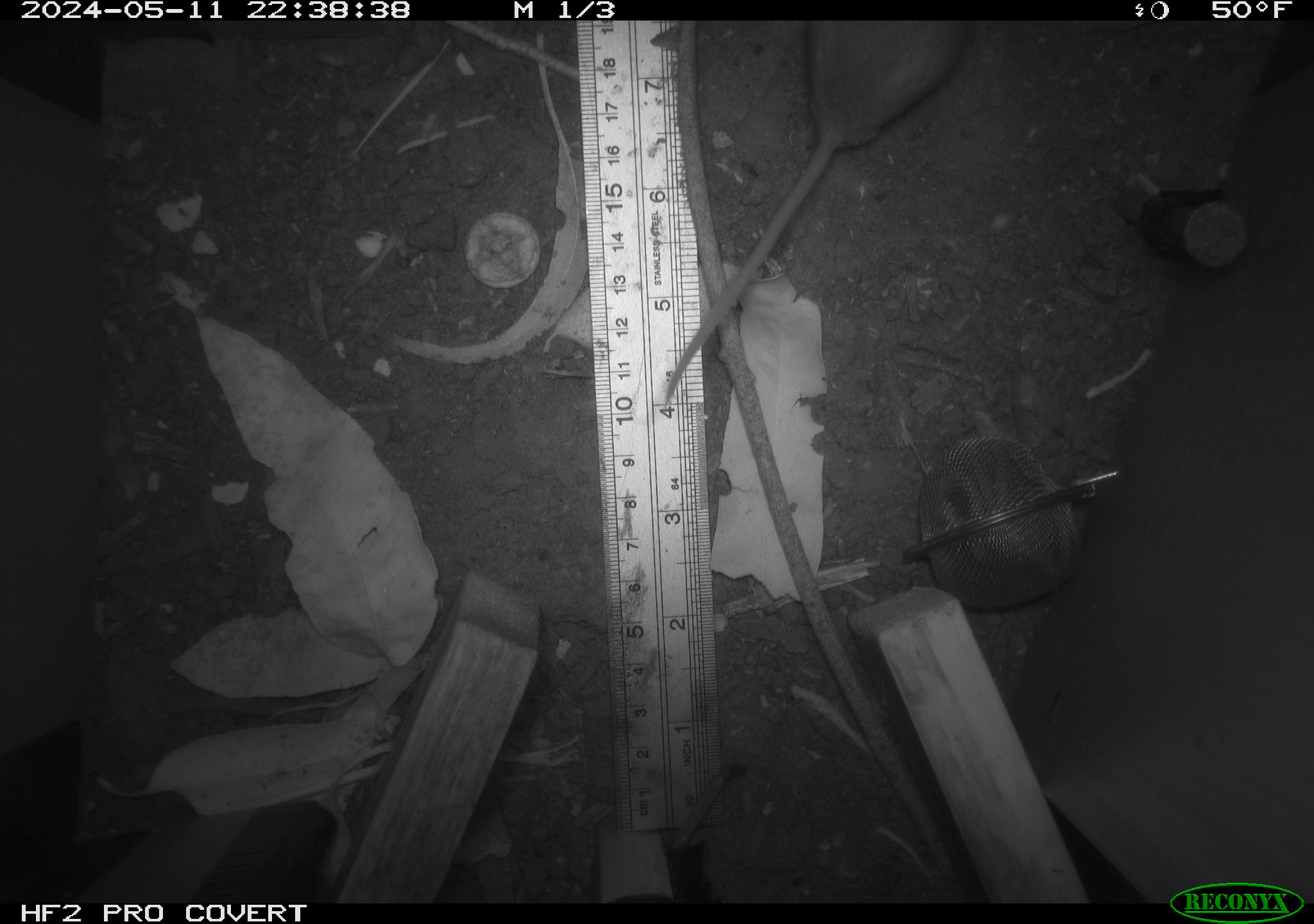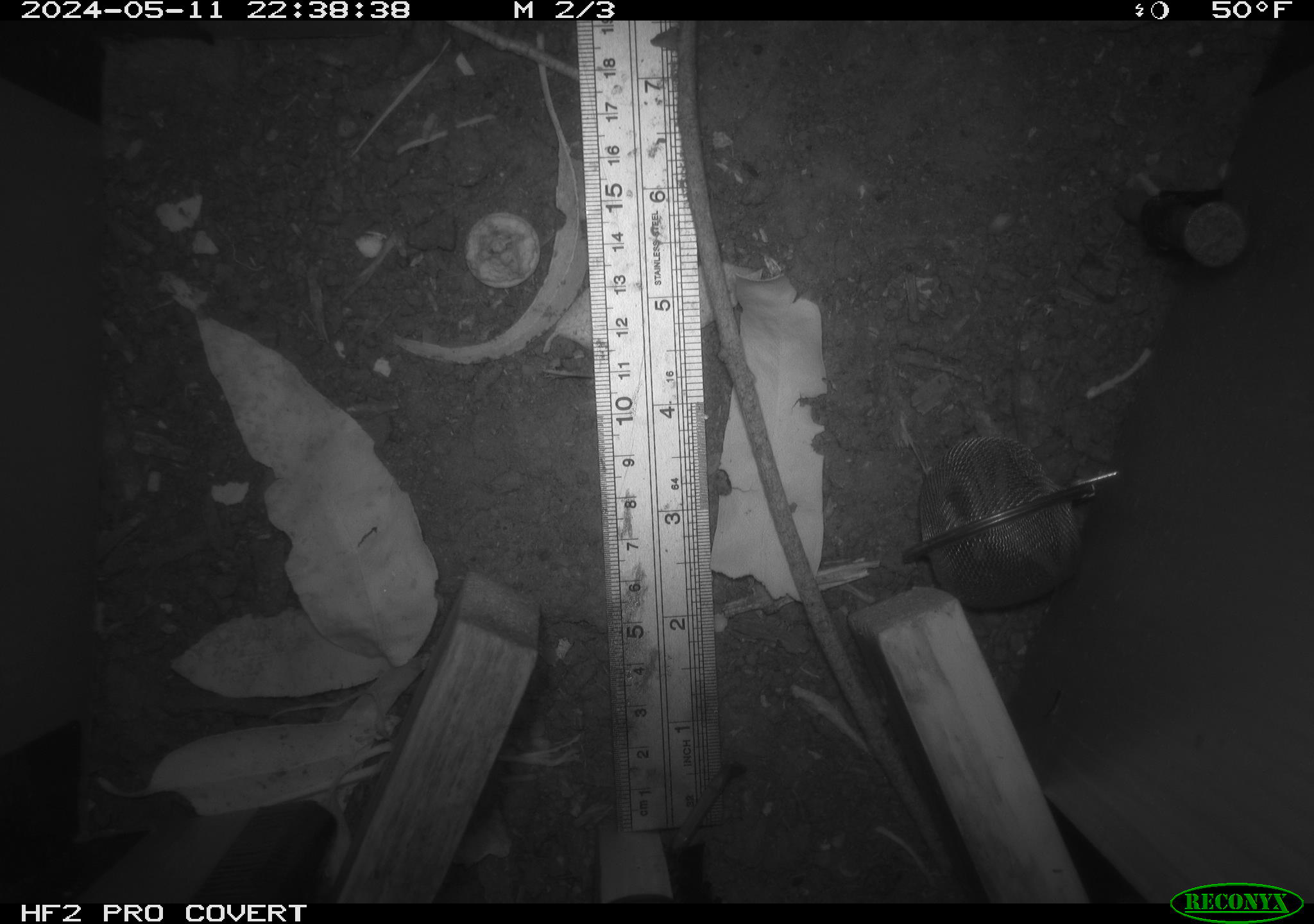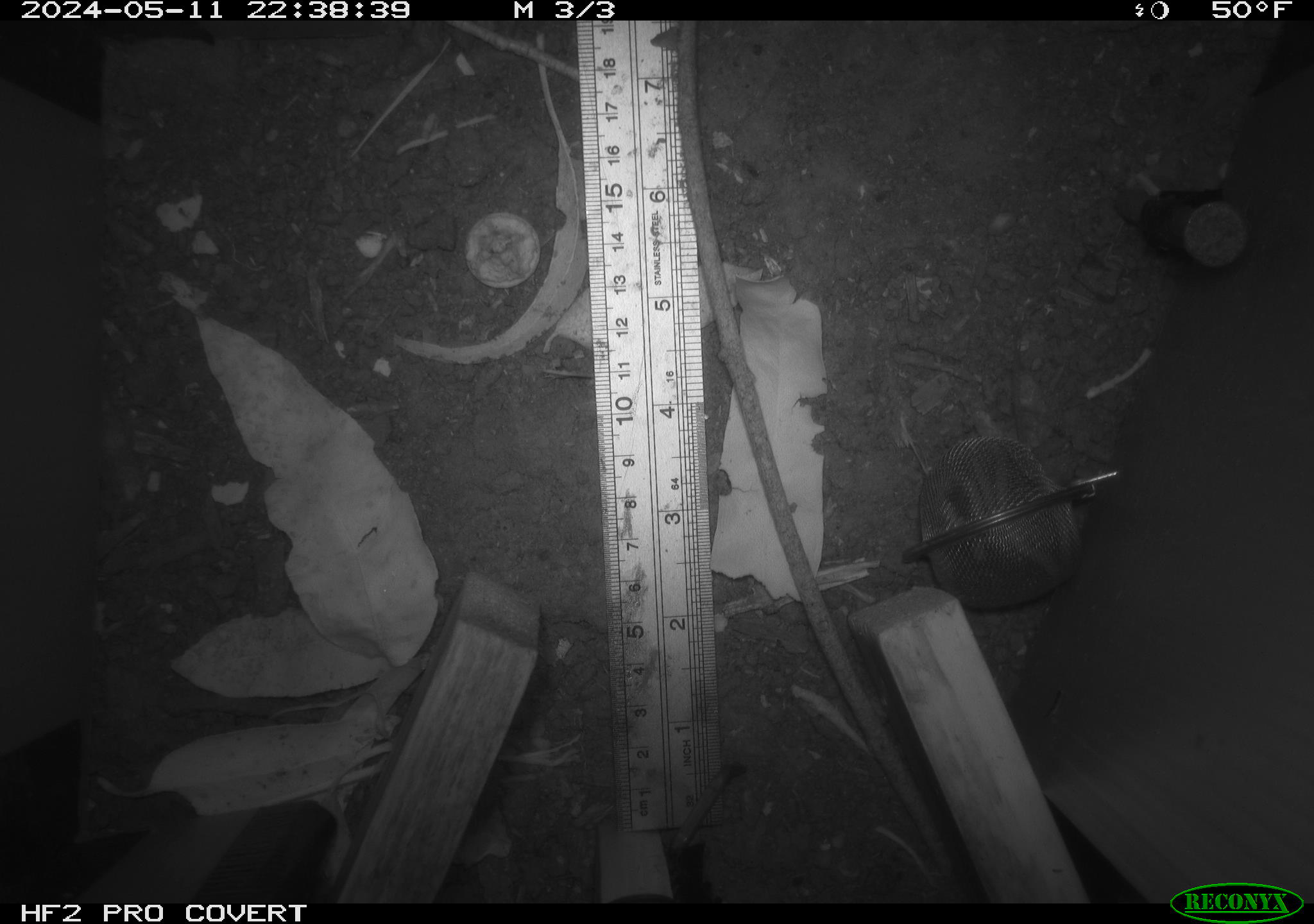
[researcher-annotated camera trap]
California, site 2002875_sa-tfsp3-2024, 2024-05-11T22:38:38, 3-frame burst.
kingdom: Animalia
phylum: Chordata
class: Mammalia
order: Rodentia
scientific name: Rodentia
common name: rodent